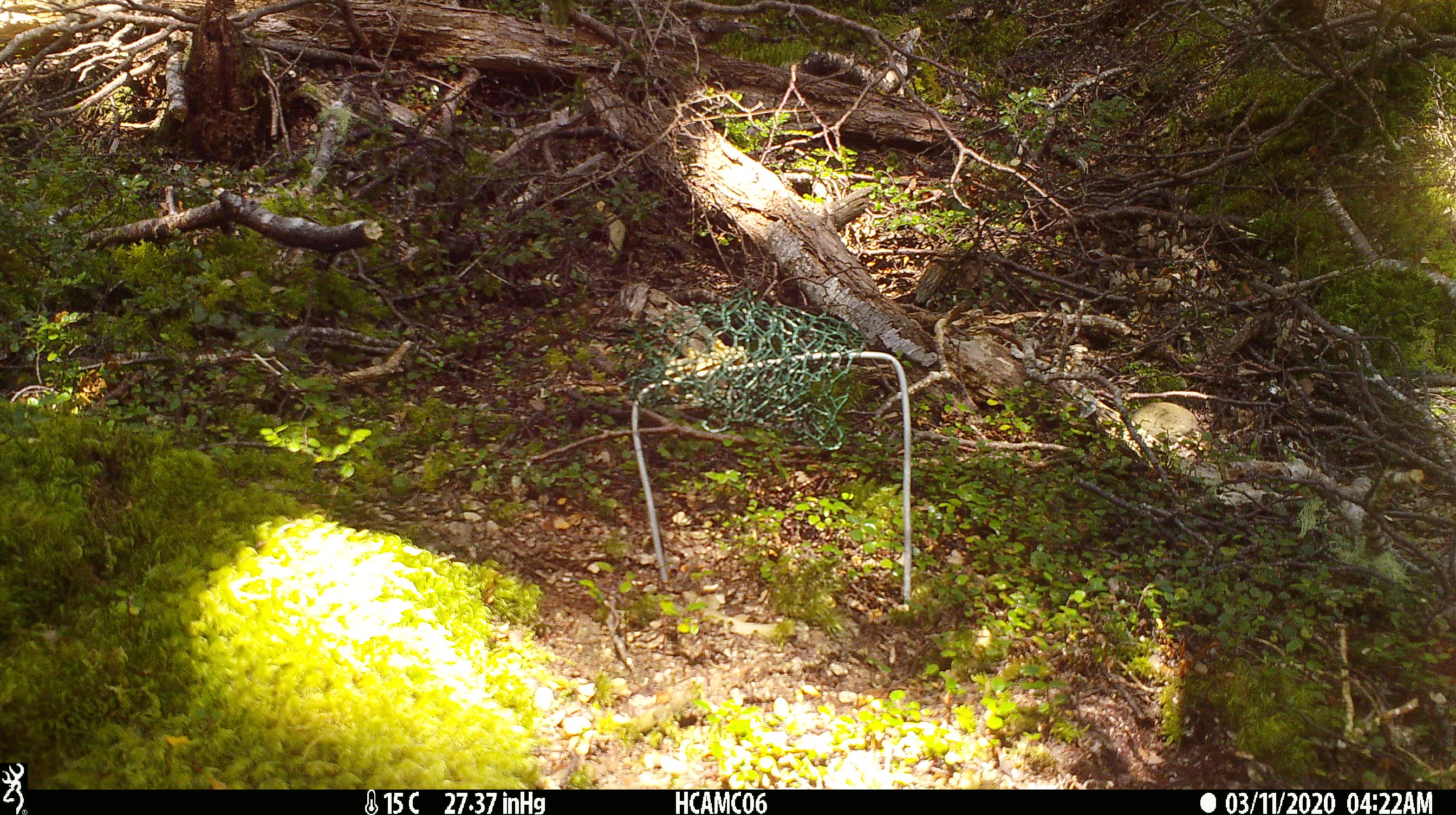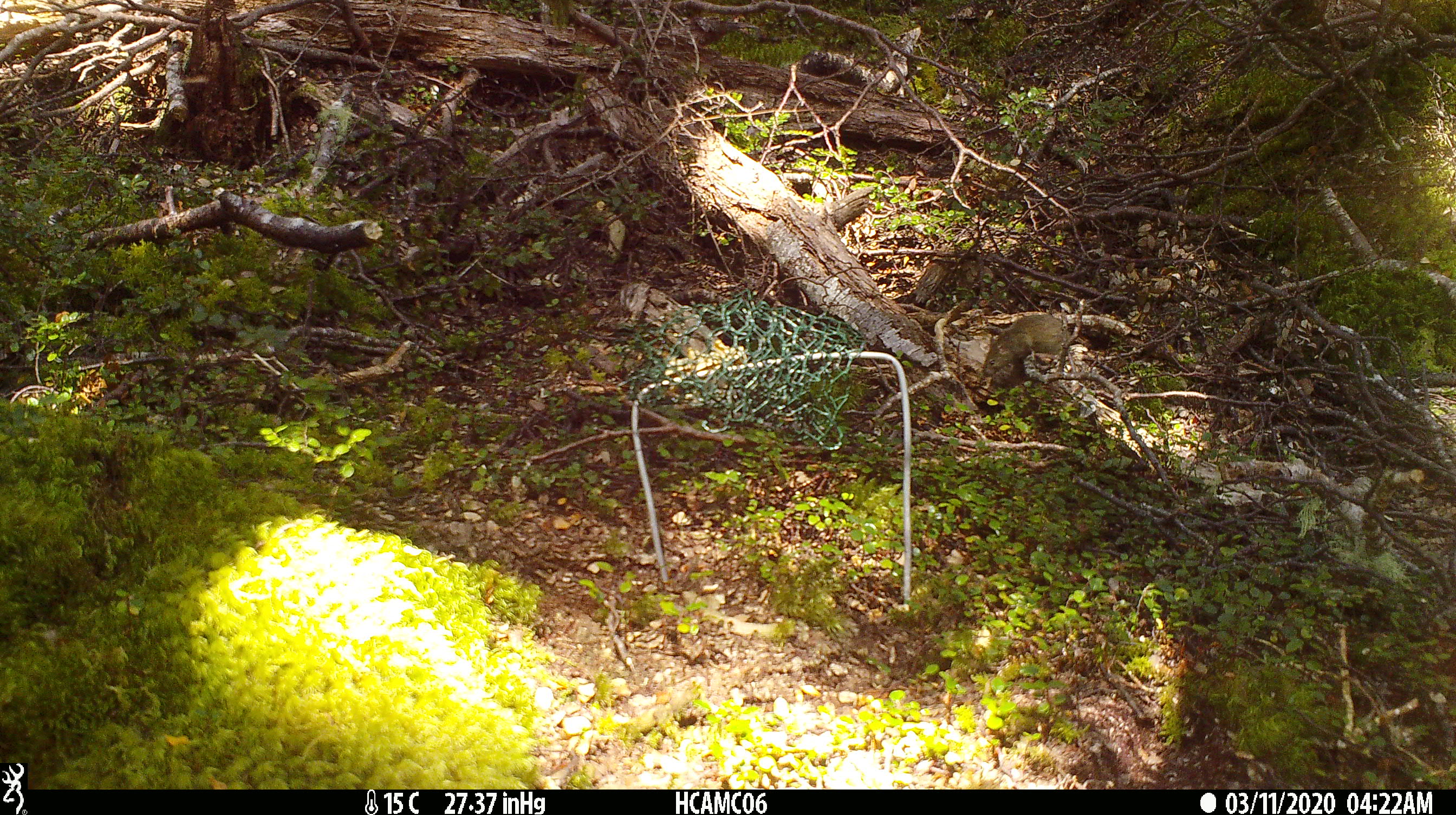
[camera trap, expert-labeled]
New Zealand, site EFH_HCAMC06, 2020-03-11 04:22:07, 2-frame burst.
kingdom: Animalia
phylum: Chordata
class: Mammalia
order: Rodentia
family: Muridae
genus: Mus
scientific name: Mus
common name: mouse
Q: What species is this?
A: Mouse (Mus).